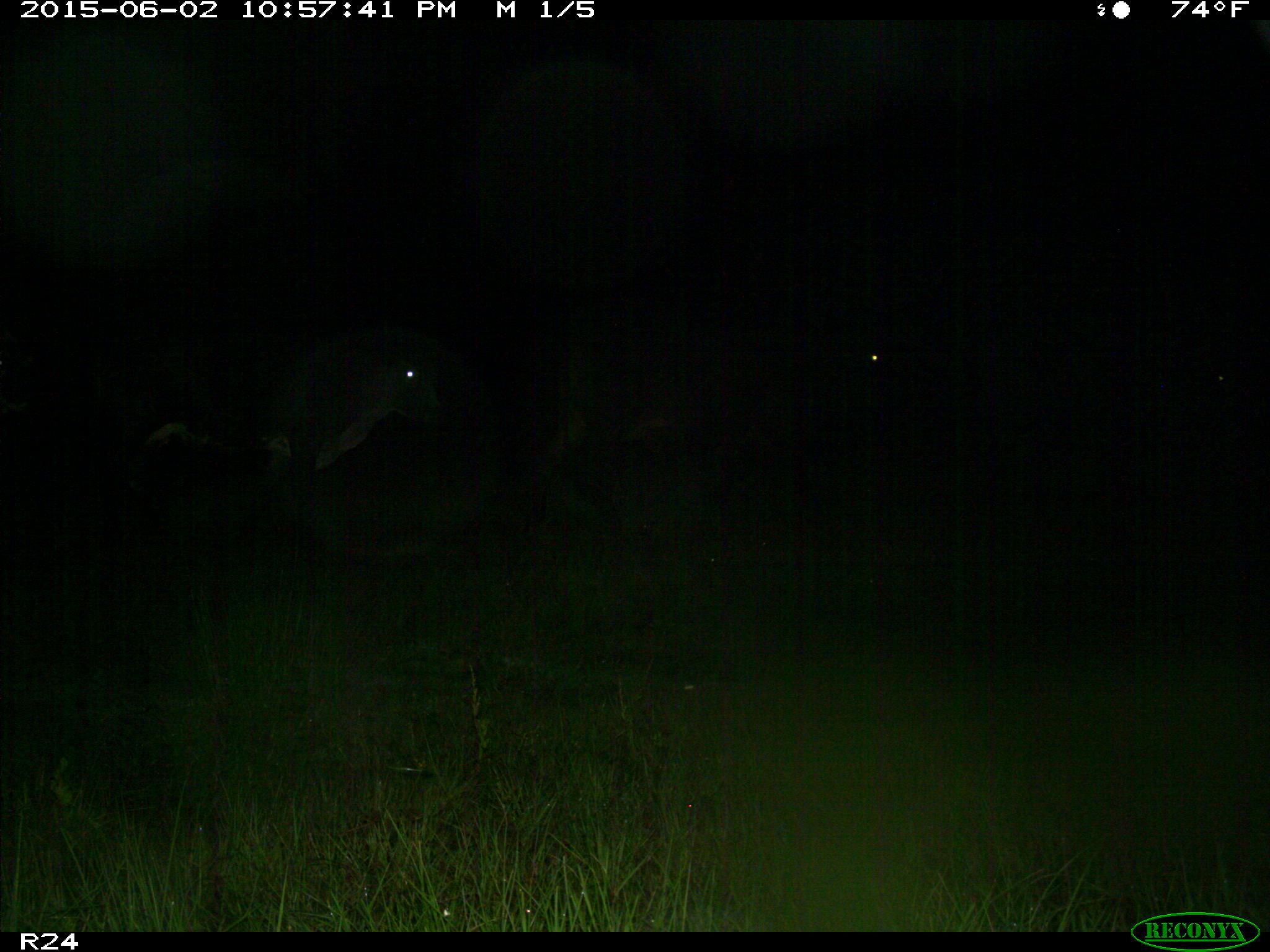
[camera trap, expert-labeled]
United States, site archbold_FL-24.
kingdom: Animalia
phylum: Chordata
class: Mammalia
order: Artiodactyla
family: Bovidae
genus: Bos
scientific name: Bos taurus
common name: domestic cow